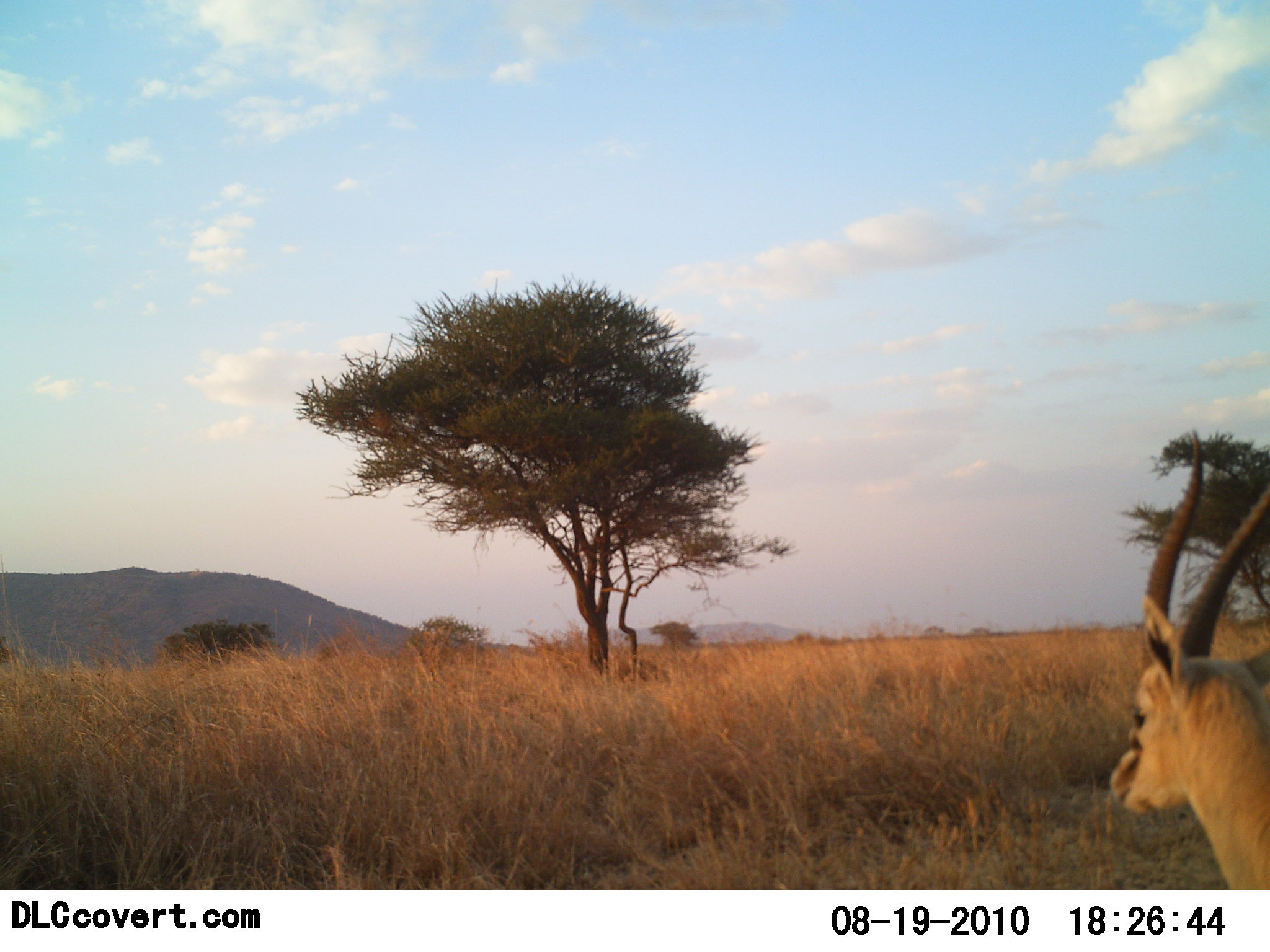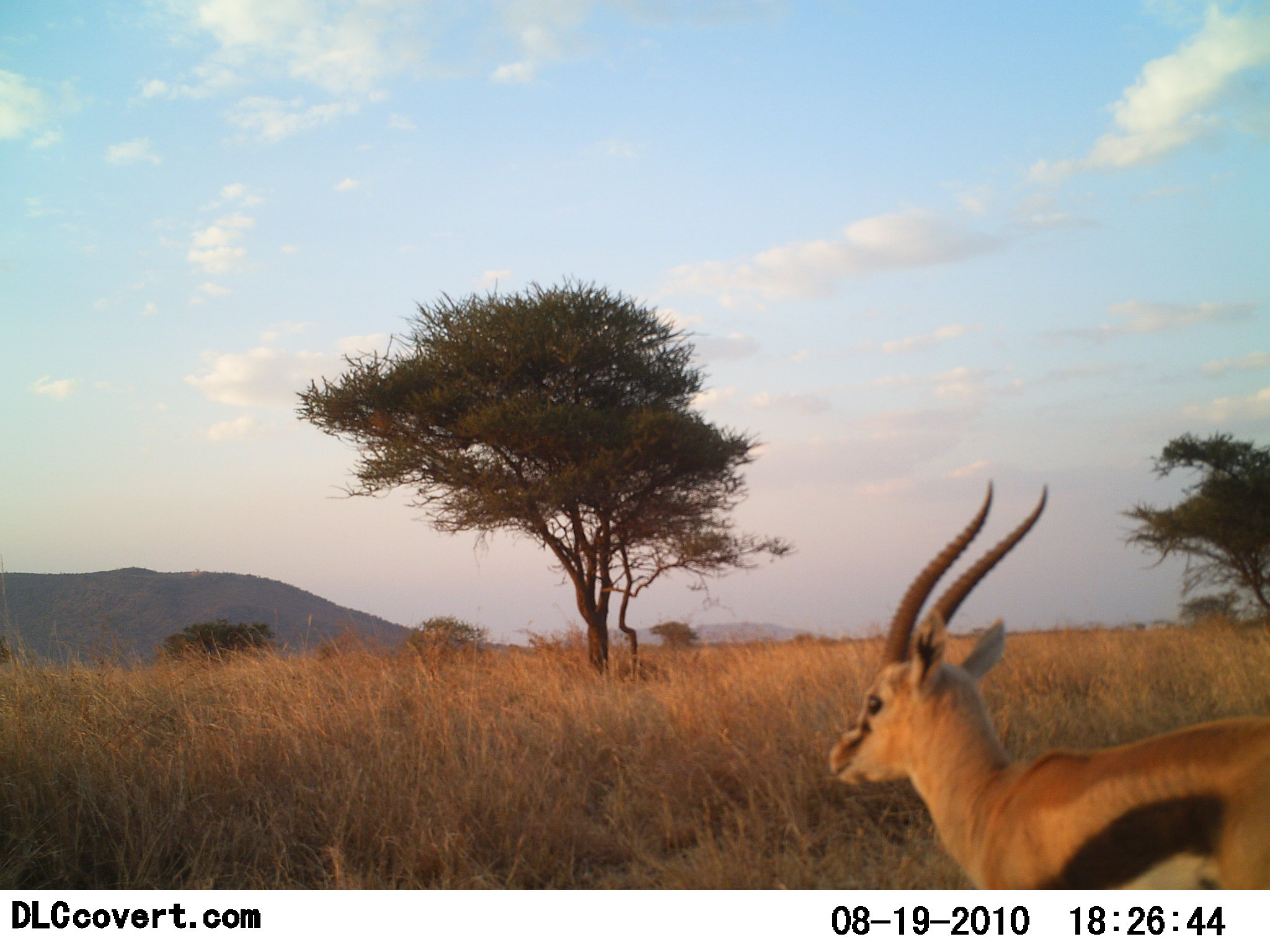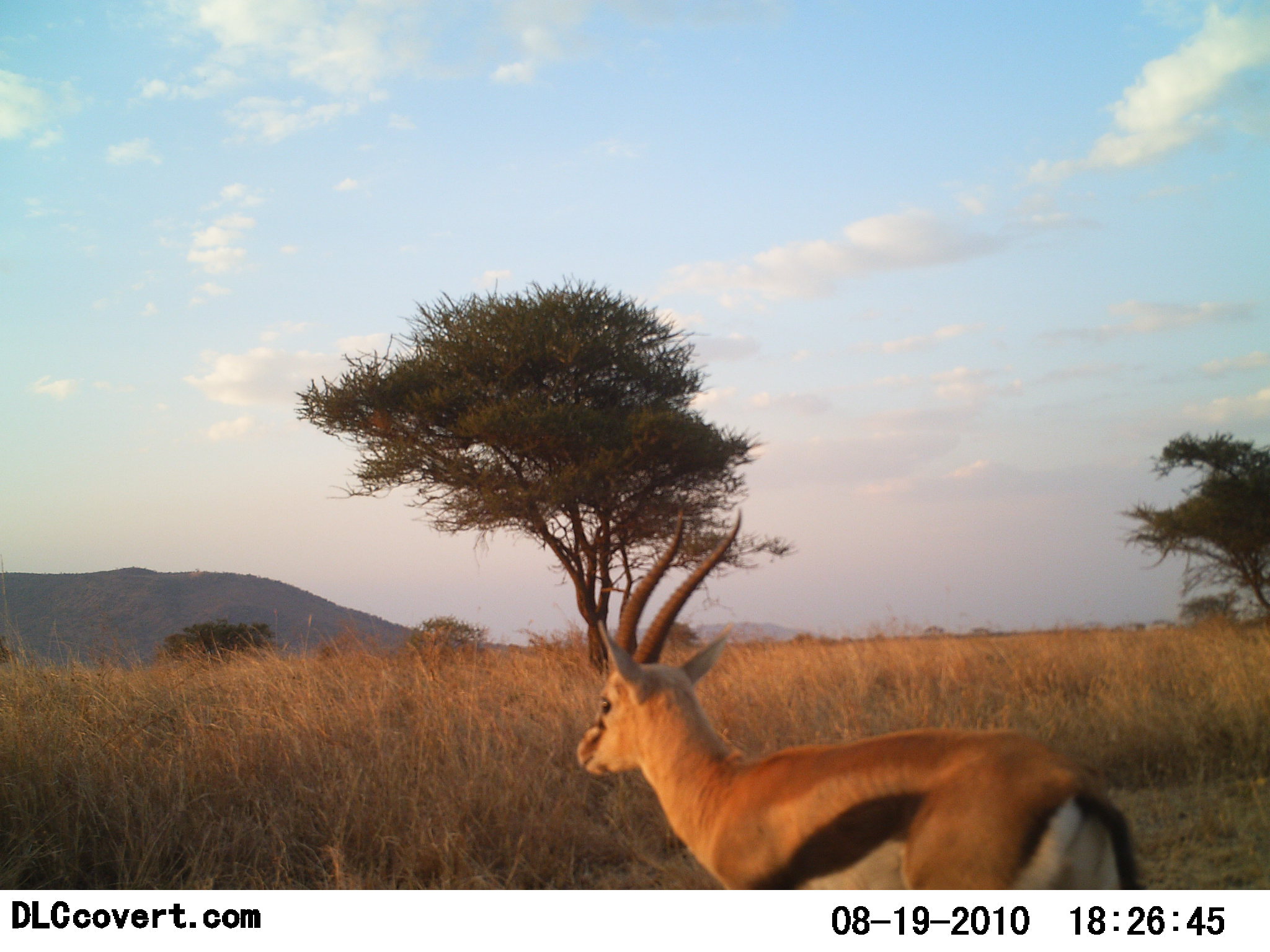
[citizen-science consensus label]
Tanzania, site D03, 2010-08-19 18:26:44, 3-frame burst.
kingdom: Animalia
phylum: Chordata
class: Mammalia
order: Artiodactyla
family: Bovidae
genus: Eudorcas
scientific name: Eudorcas thomsonii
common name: thomson's gazelle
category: gazellethomsons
Gazellethomsons (thomson's gazelle) (Eudorcas thomsonii), count 1. Behavior (volunteer vote fractions): standing 20%, resting 0%, moving 87%, interacting 0%. Young present (vote fraction): 0%. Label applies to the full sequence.